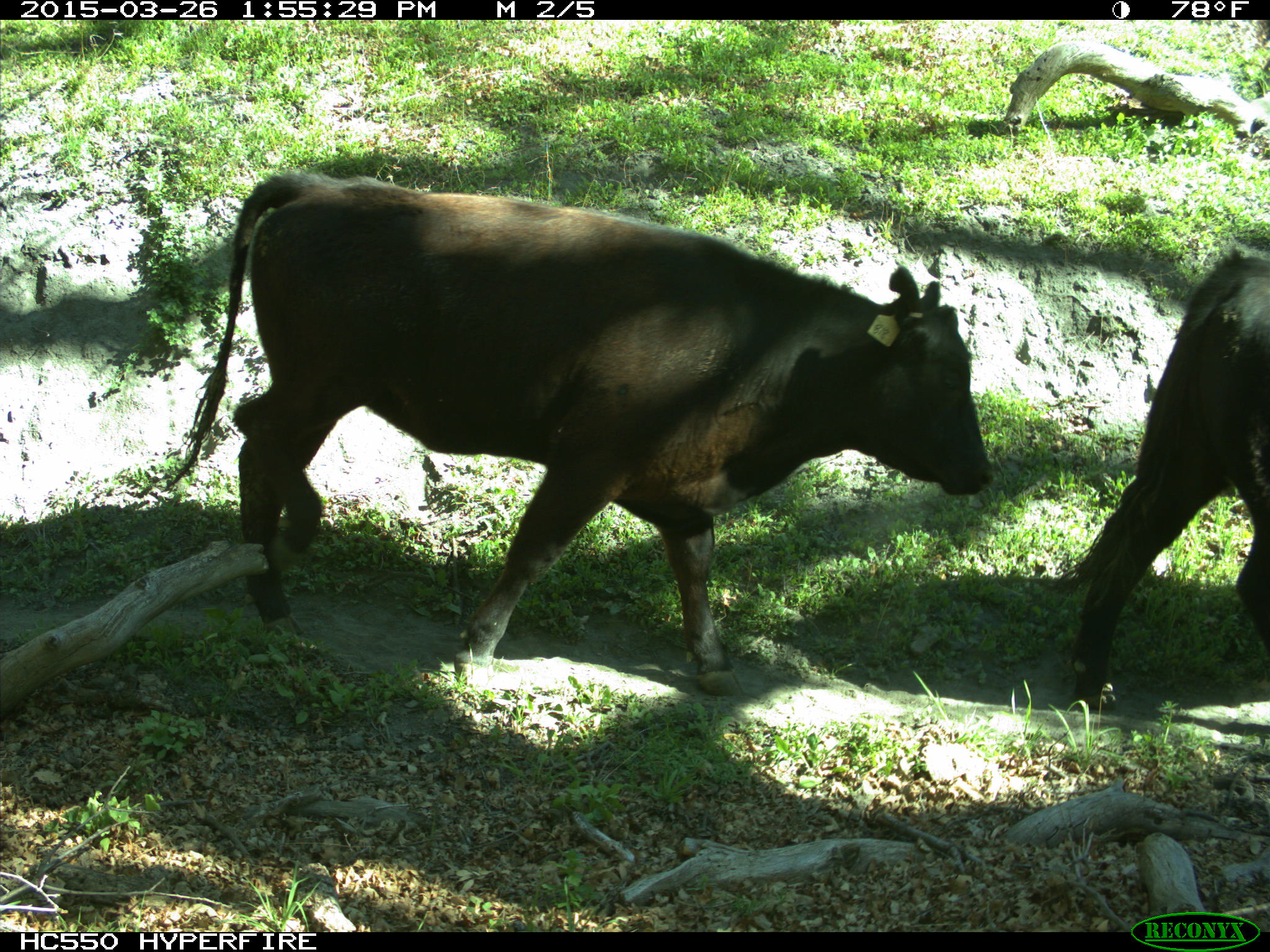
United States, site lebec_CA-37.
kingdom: Animalia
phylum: Chordata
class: Mammalia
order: Artiodactyla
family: Bovidae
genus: Bos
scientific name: Bos taurus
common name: domestic cow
Bos taurus (domestic cow).